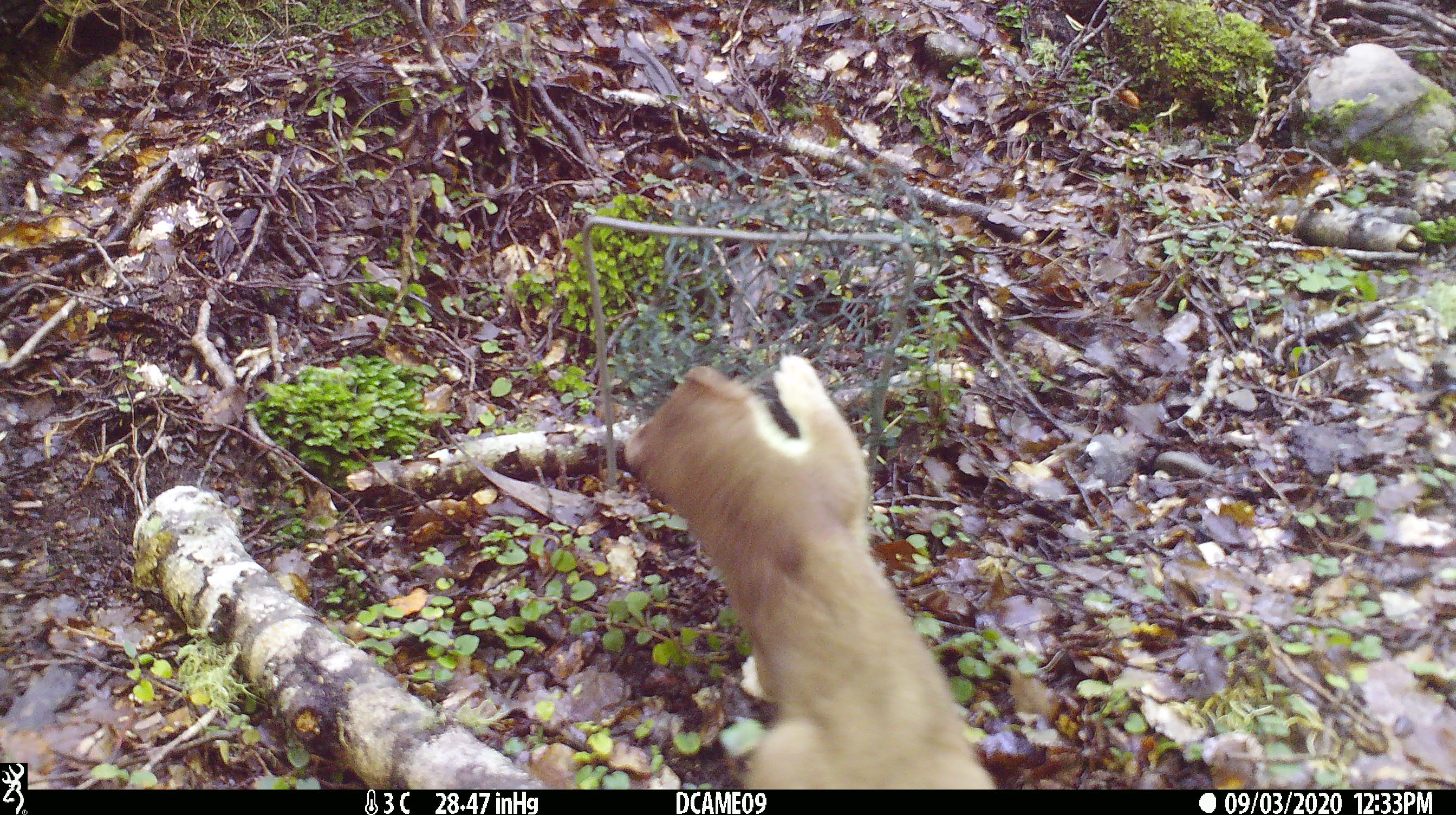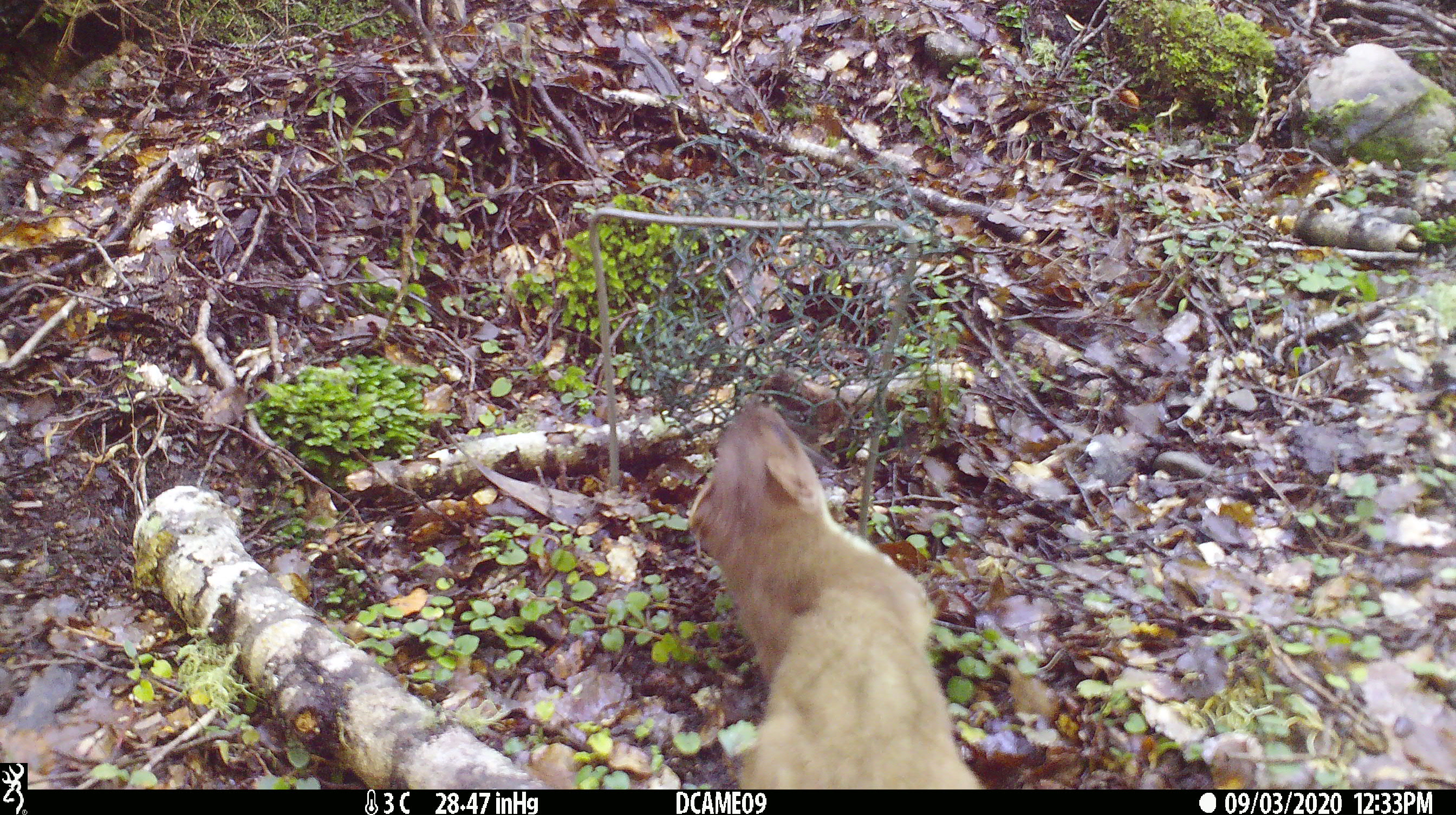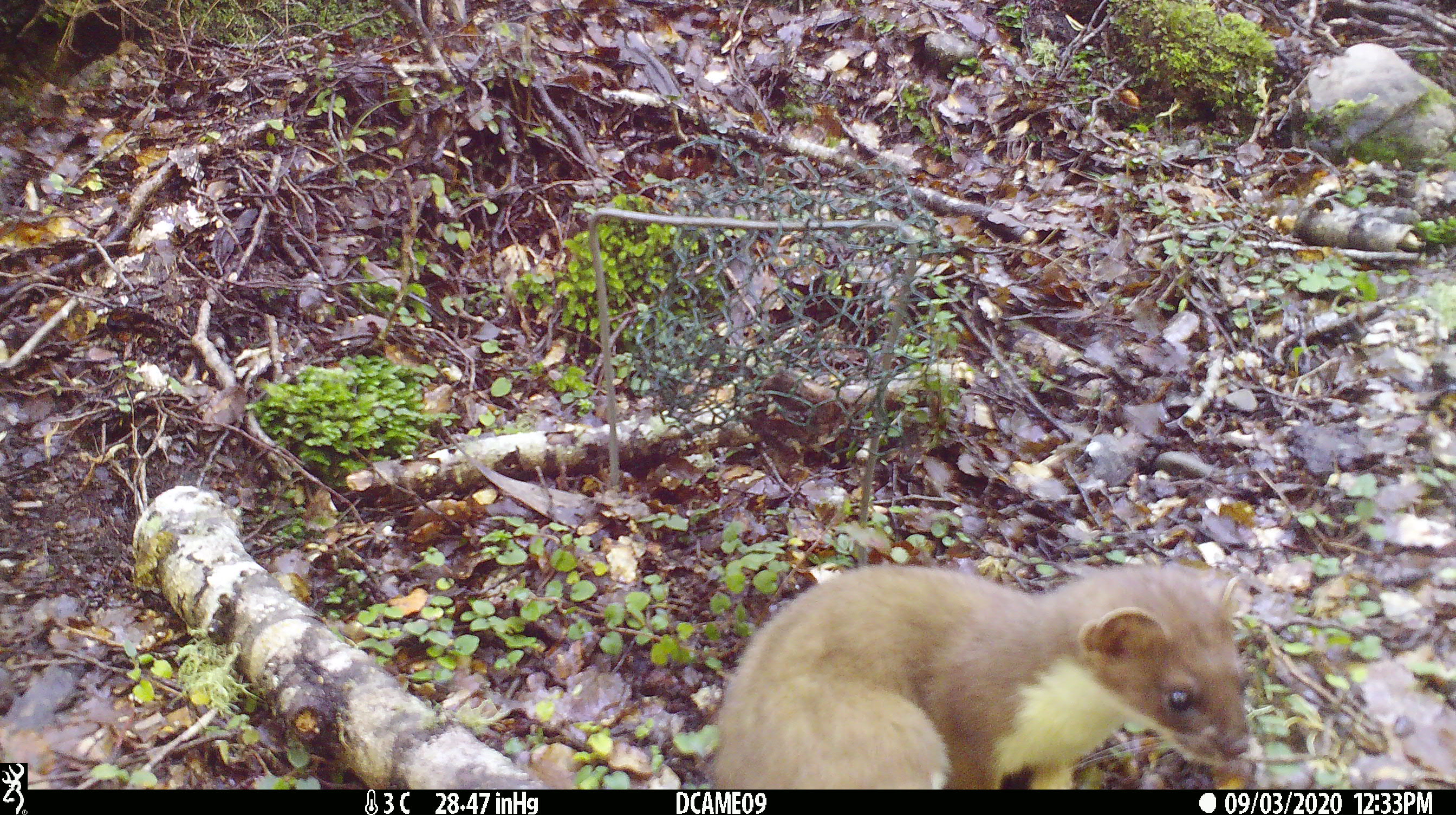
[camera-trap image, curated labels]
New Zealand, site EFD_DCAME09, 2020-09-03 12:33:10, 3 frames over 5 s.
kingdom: Animalia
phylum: Chordata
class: Mammalia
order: Carnivora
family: Mustelidae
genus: Mustela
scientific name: Mustela erminea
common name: stoat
Stoat (Mustela erminea).